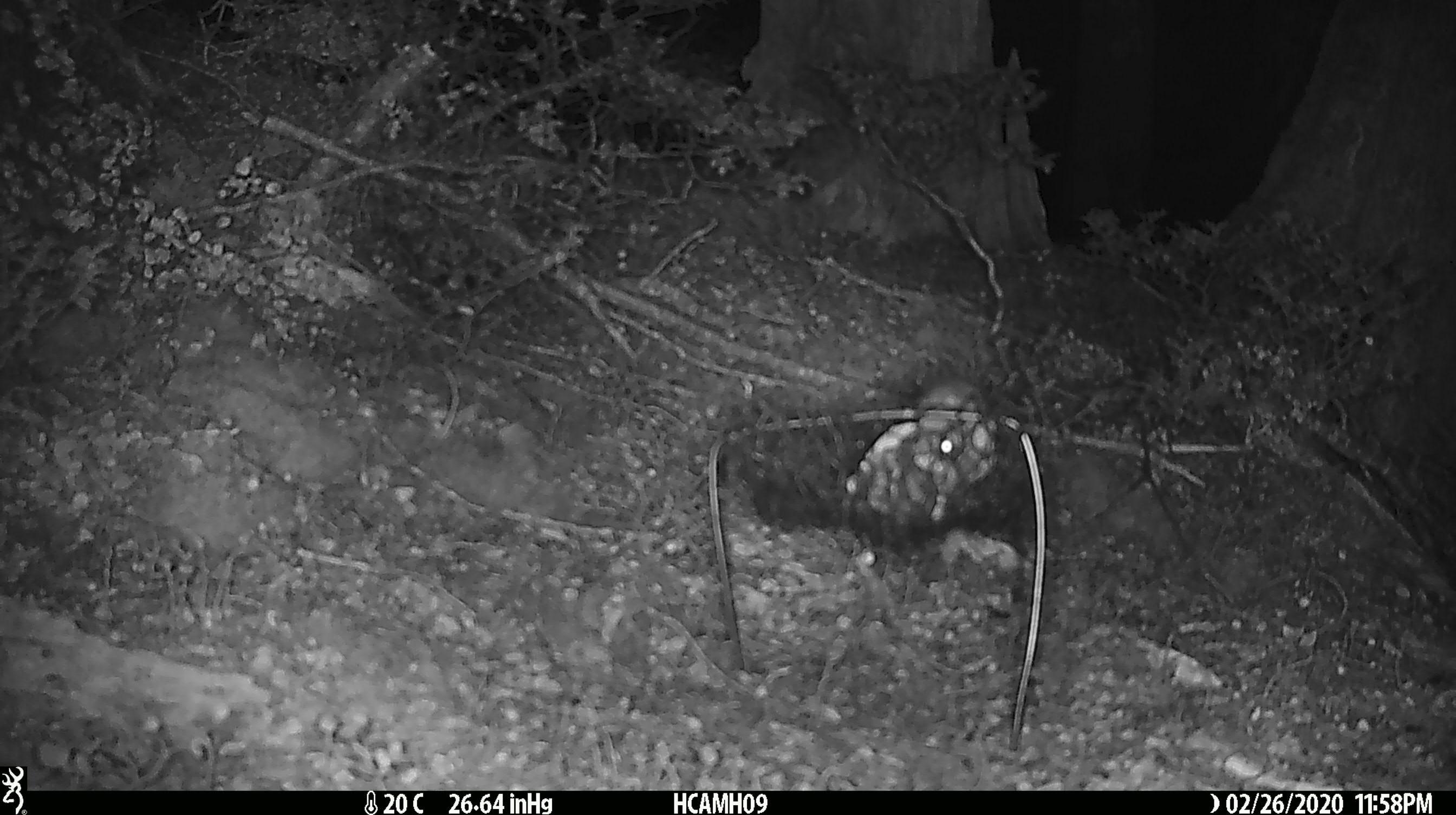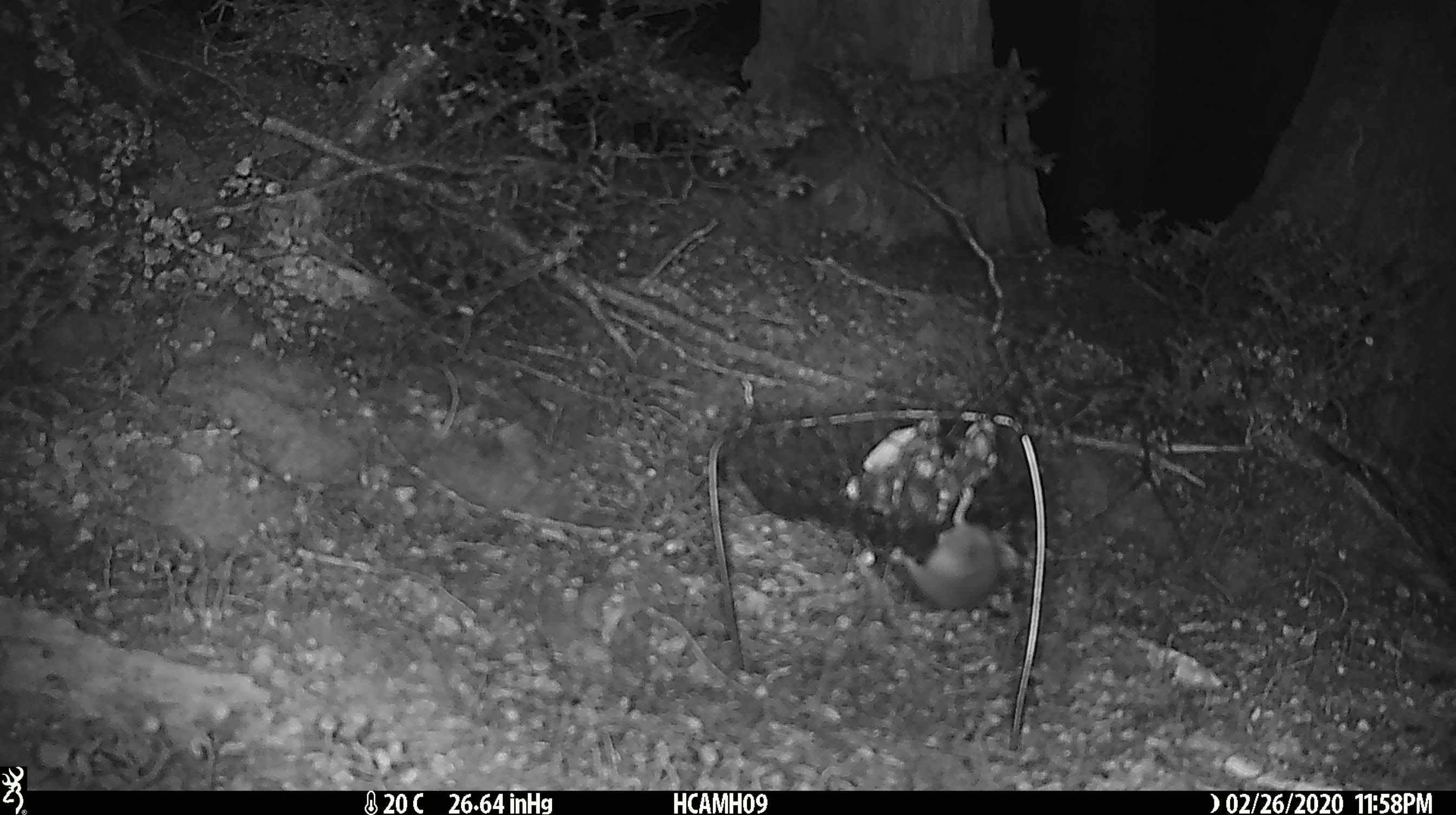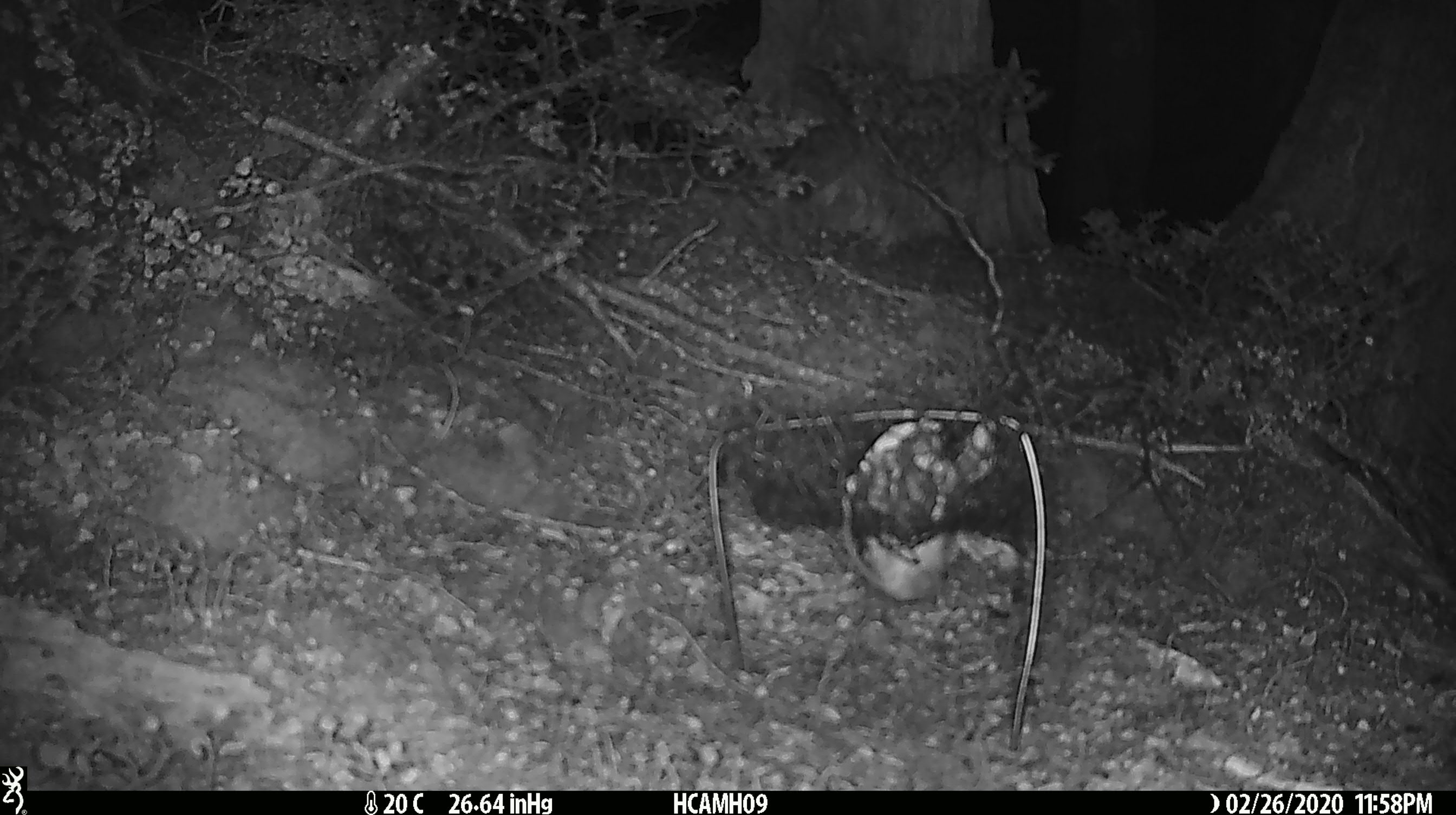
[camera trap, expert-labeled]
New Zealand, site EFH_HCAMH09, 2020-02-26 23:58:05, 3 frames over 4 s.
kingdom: Animalia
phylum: Chordata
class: Mammalia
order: Rodentia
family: Muridae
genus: Mus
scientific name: Mus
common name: mouse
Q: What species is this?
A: Mouse (Mus).